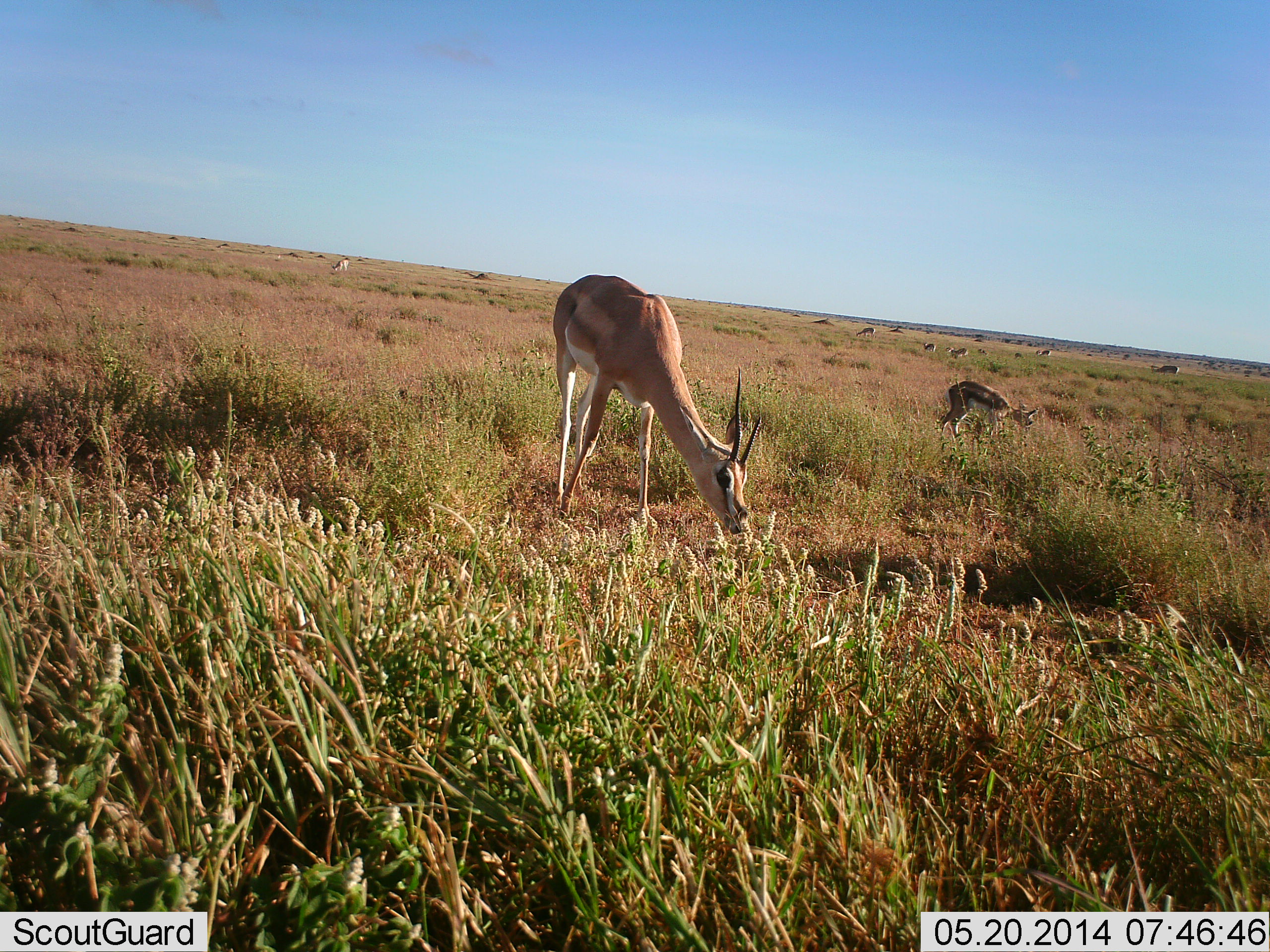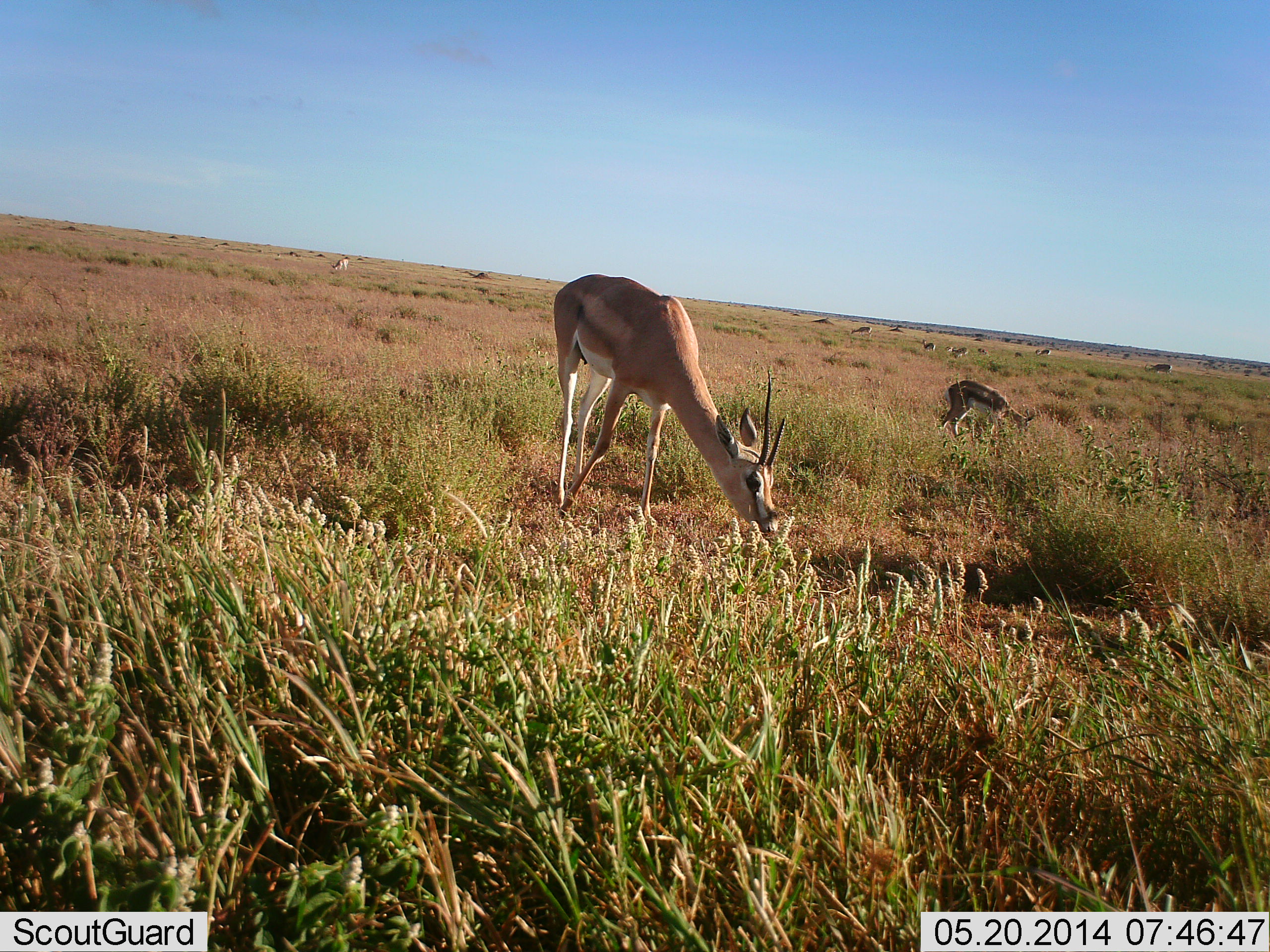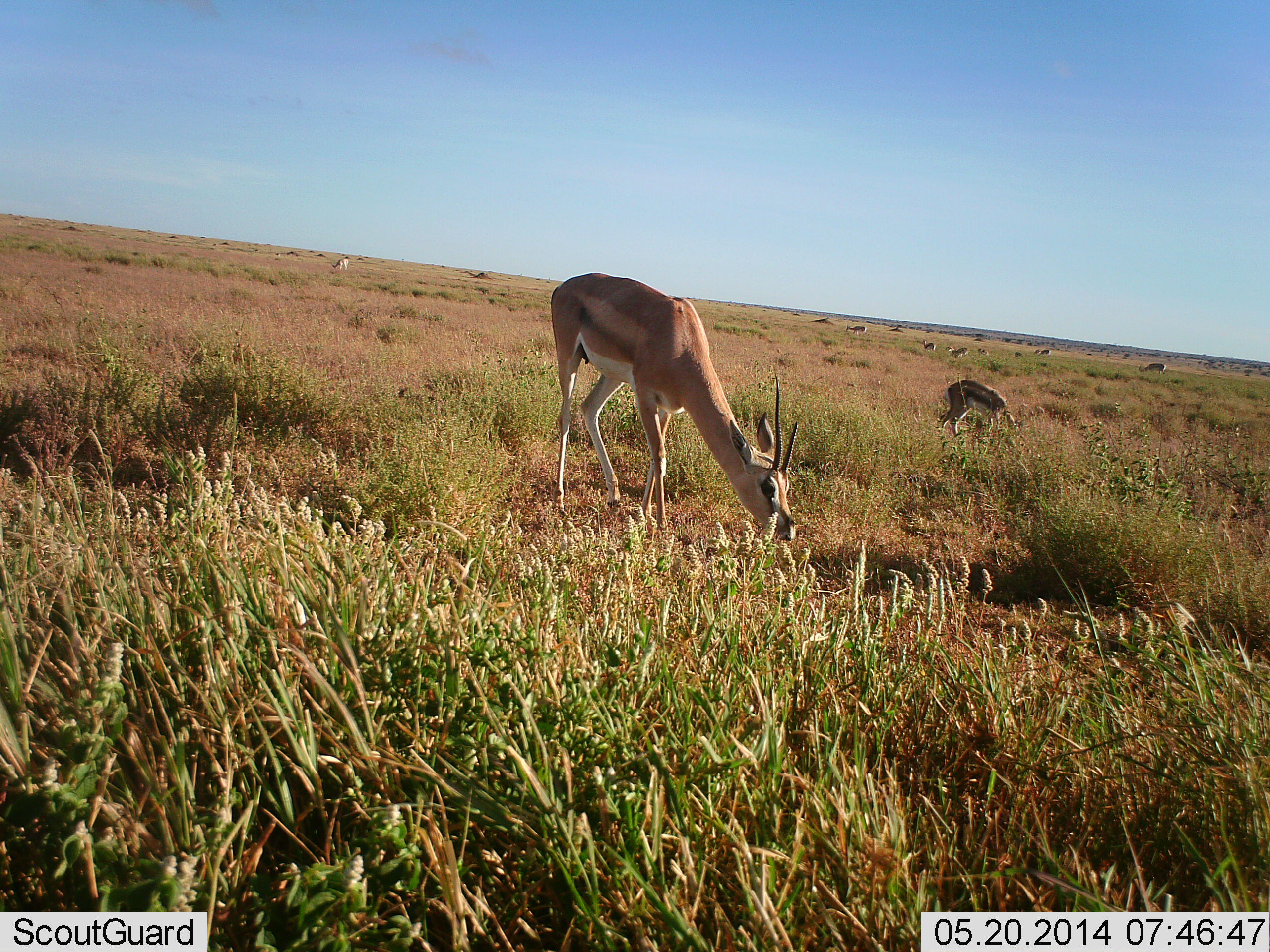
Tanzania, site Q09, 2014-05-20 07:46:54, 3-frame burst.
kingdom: Animalia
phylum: Chordata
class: Mammalia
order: Artiodactyla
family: Bovidae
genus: Nanger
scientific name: Nanger granti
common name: grant's gazelle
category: gazellegrants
Gazellegrants (grant's gazelle) (Nanger granti), count 7. Behavior (volunteer vote fractions): standing 31%, resting 2%, moving 12%, interacting 4%. Young present (vote fraction): 2%. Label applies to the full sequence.